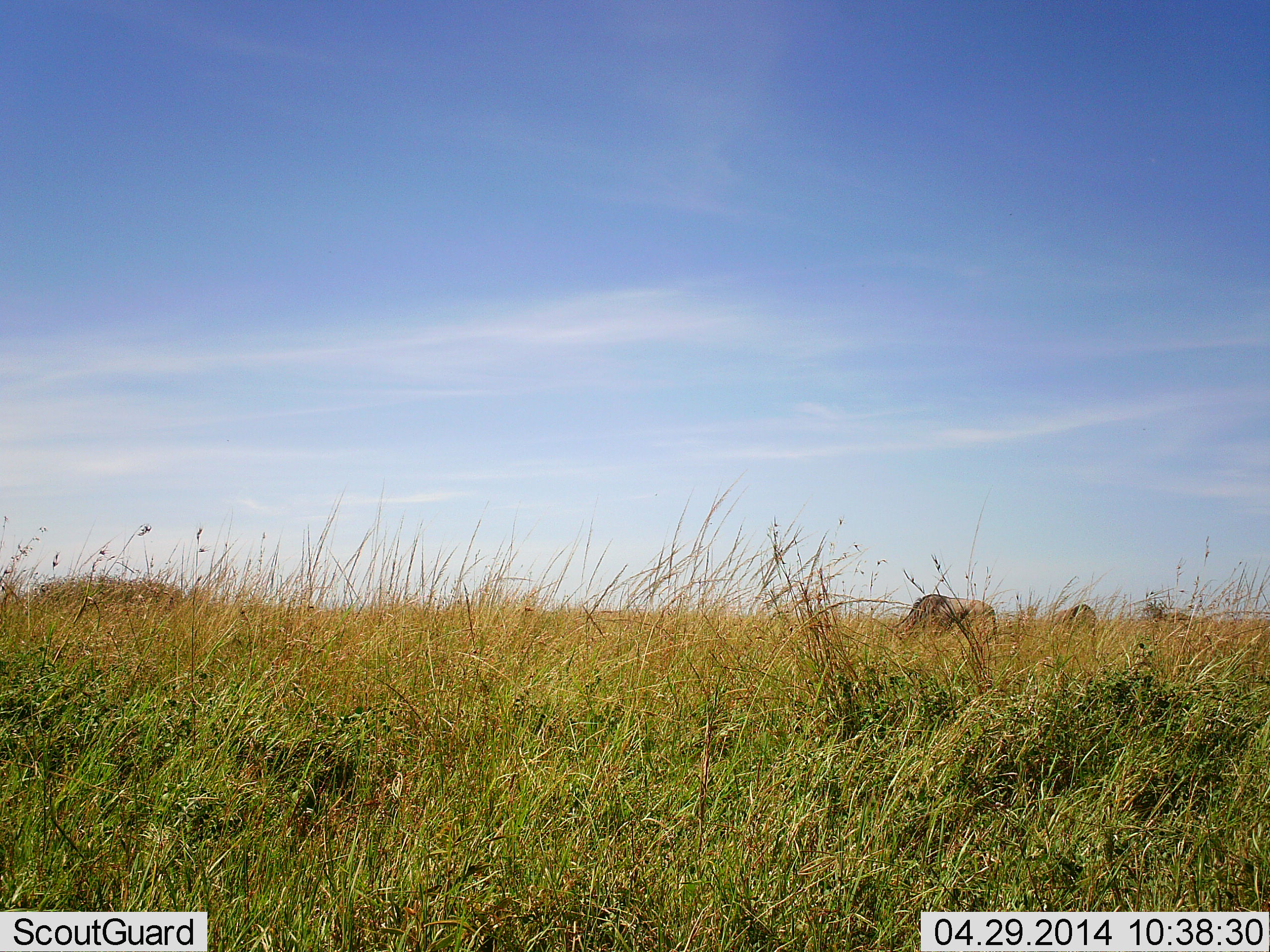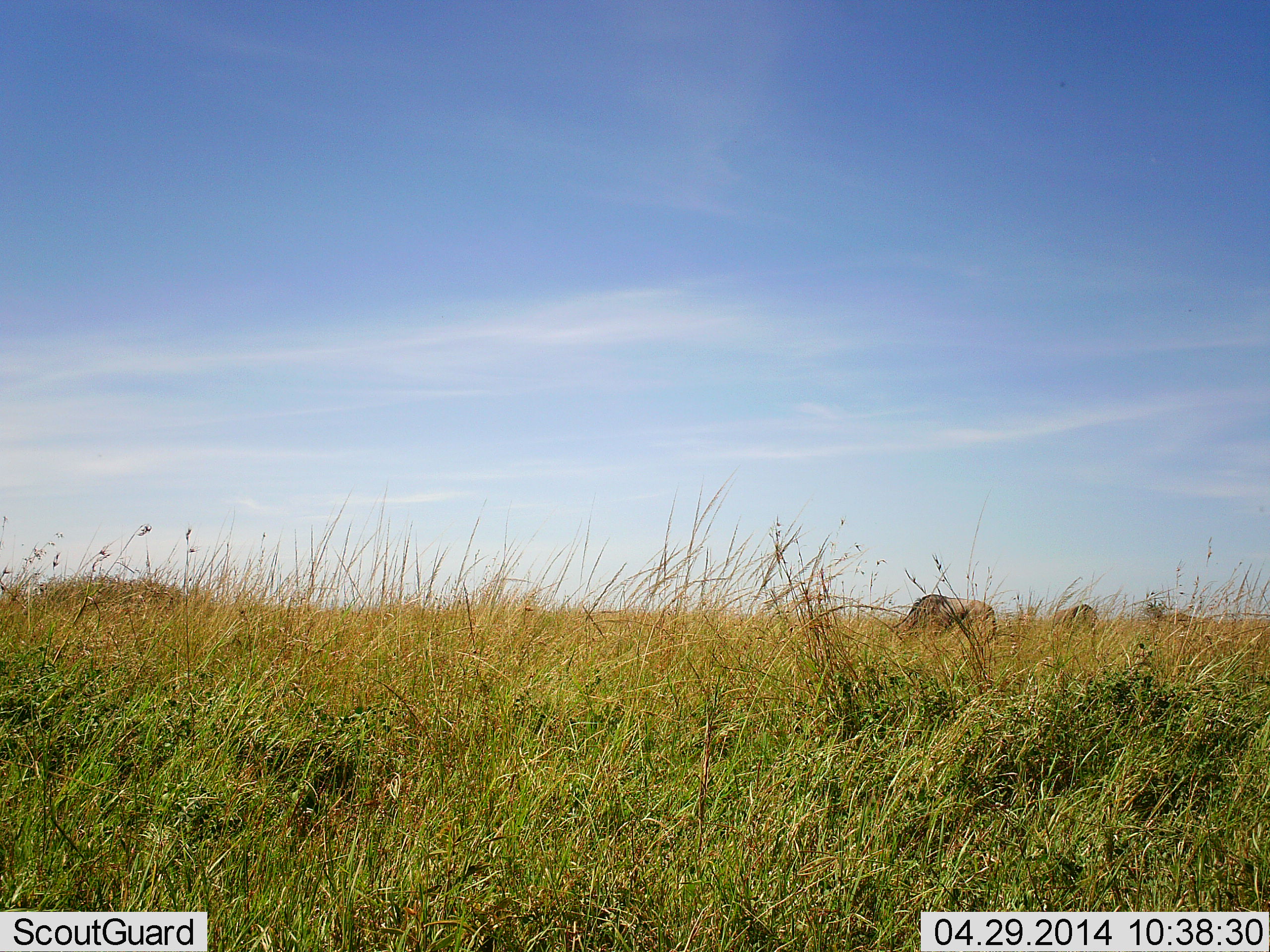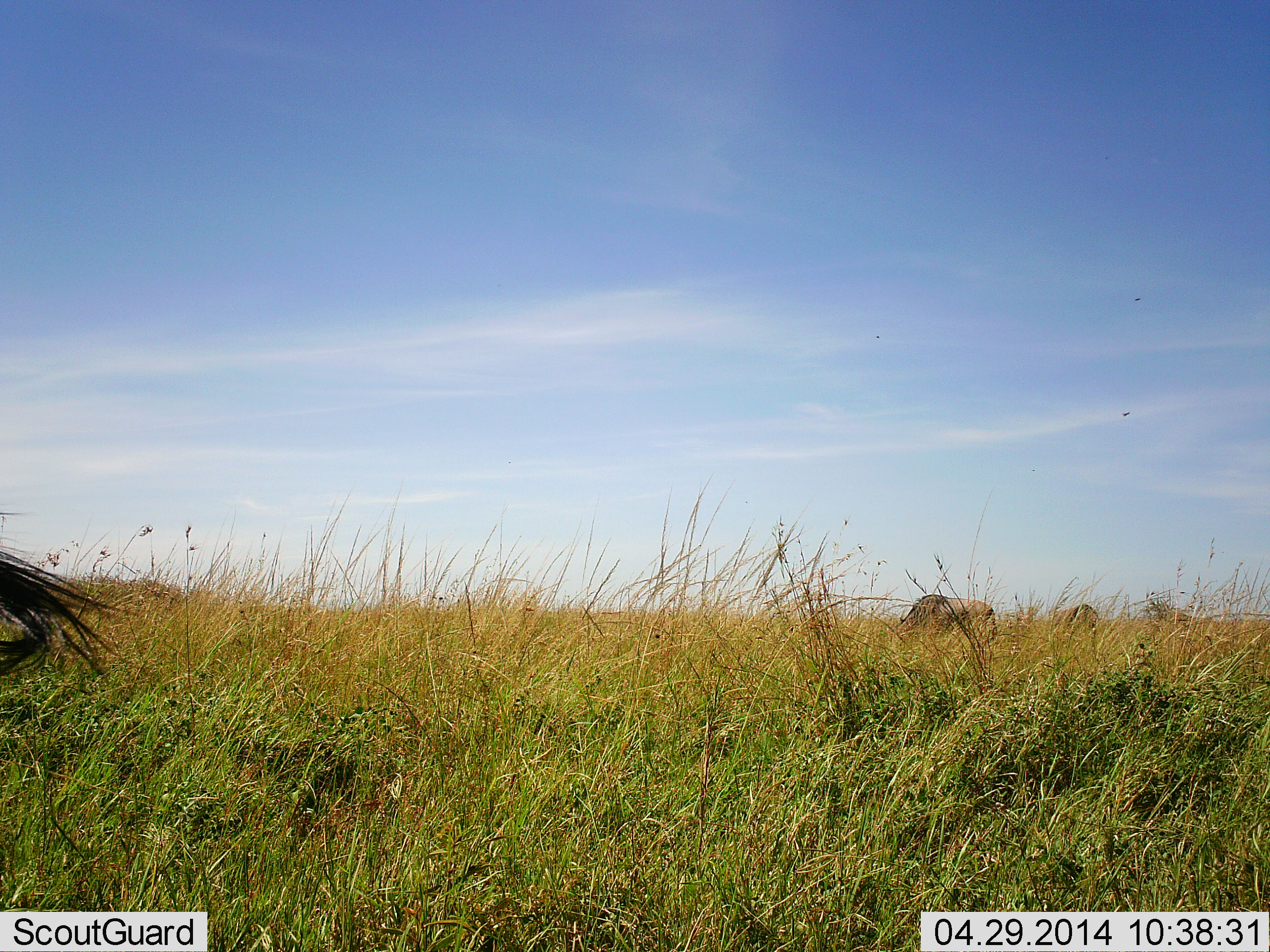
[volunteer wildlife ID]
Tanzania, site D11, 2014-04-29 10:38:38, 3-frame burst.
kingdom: Animalia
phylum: Chordata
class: Mammalia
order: Artiodactyla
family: Bovidae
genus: Connochaetes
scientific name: Connochaetes taurinus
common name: blue wildebeest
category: wildebeest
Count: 3.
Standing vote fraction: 82%.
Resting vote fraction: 9%.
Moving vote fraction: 9%.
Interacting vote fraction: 0%.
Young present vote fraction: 0%.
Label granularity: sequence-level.